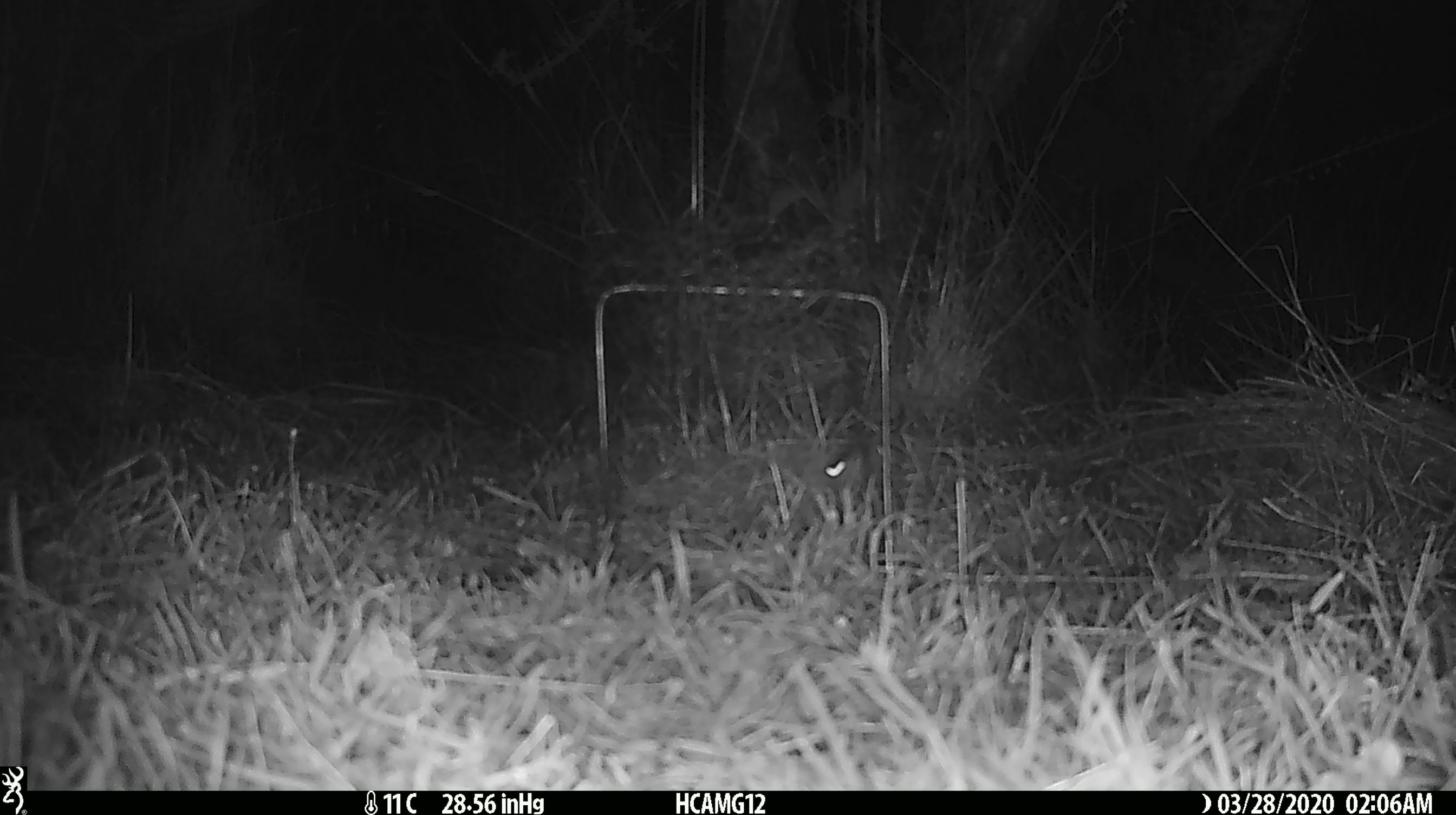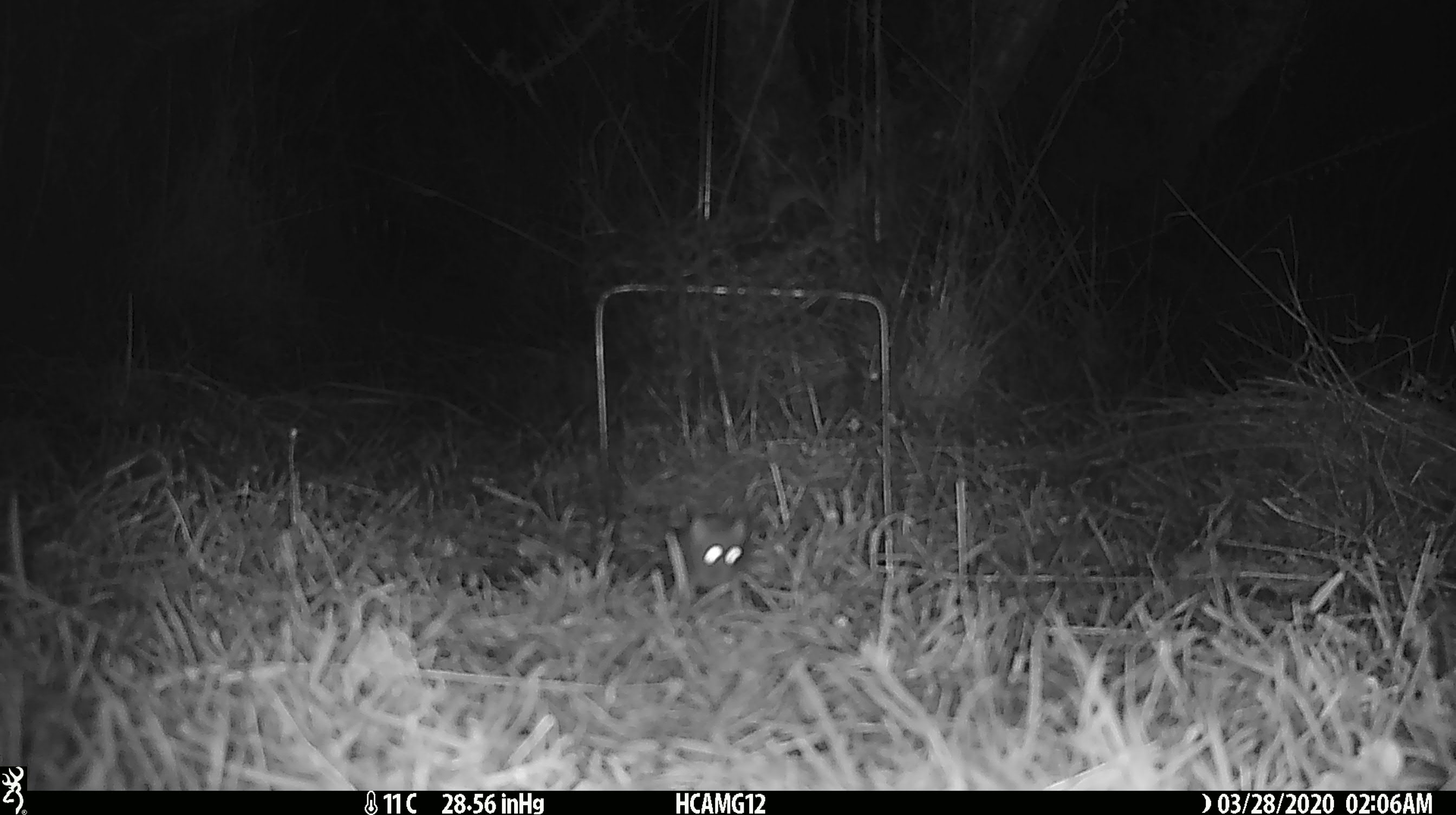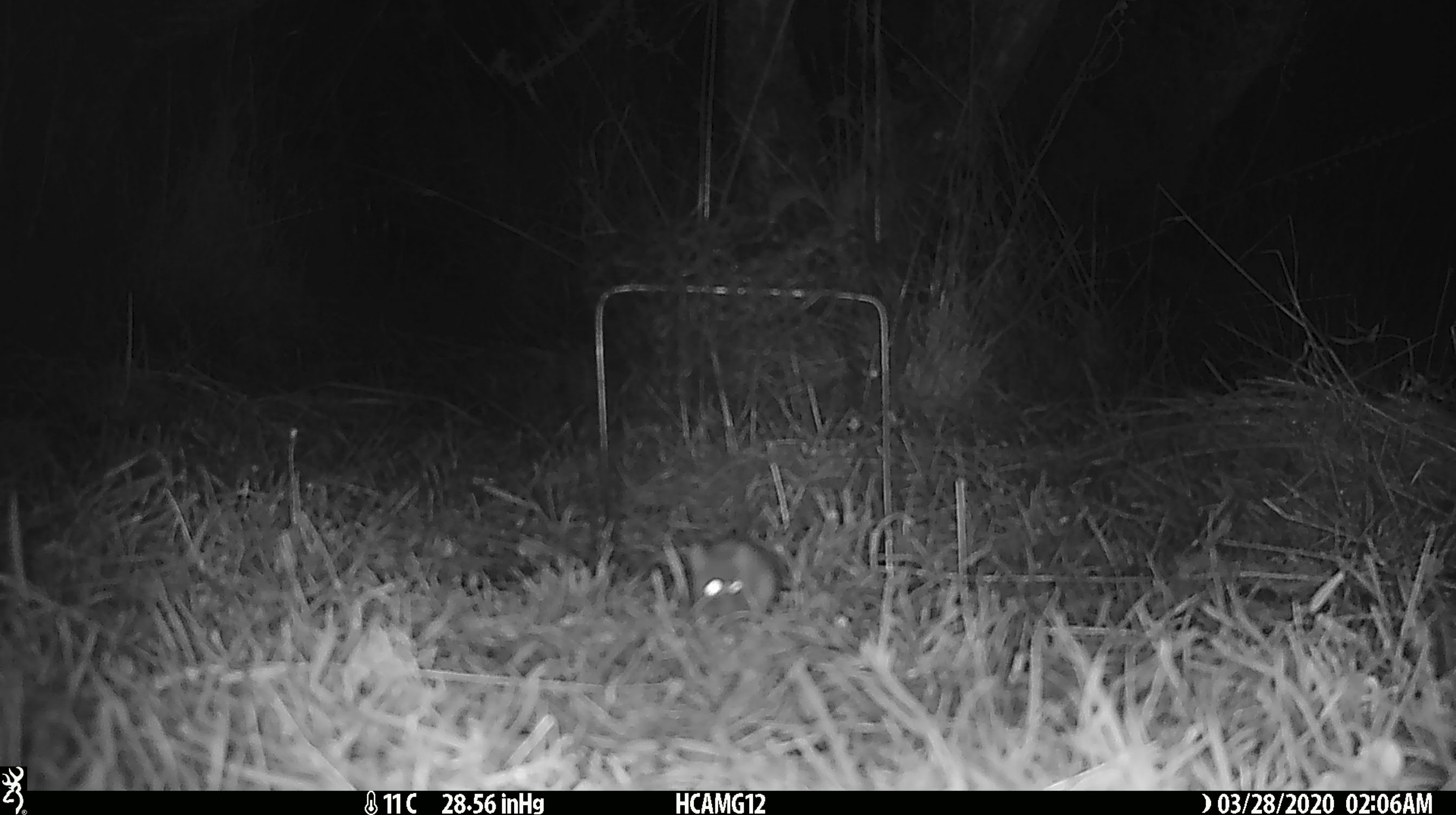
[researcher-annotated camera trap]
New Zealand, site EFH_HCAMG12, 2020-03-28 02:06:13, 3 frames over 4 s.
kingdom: Animalia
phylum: Chordata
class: Mammalia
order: Rodentia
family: Muridae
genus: Mus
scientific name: Mus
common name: mouse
Mouse (Mus).